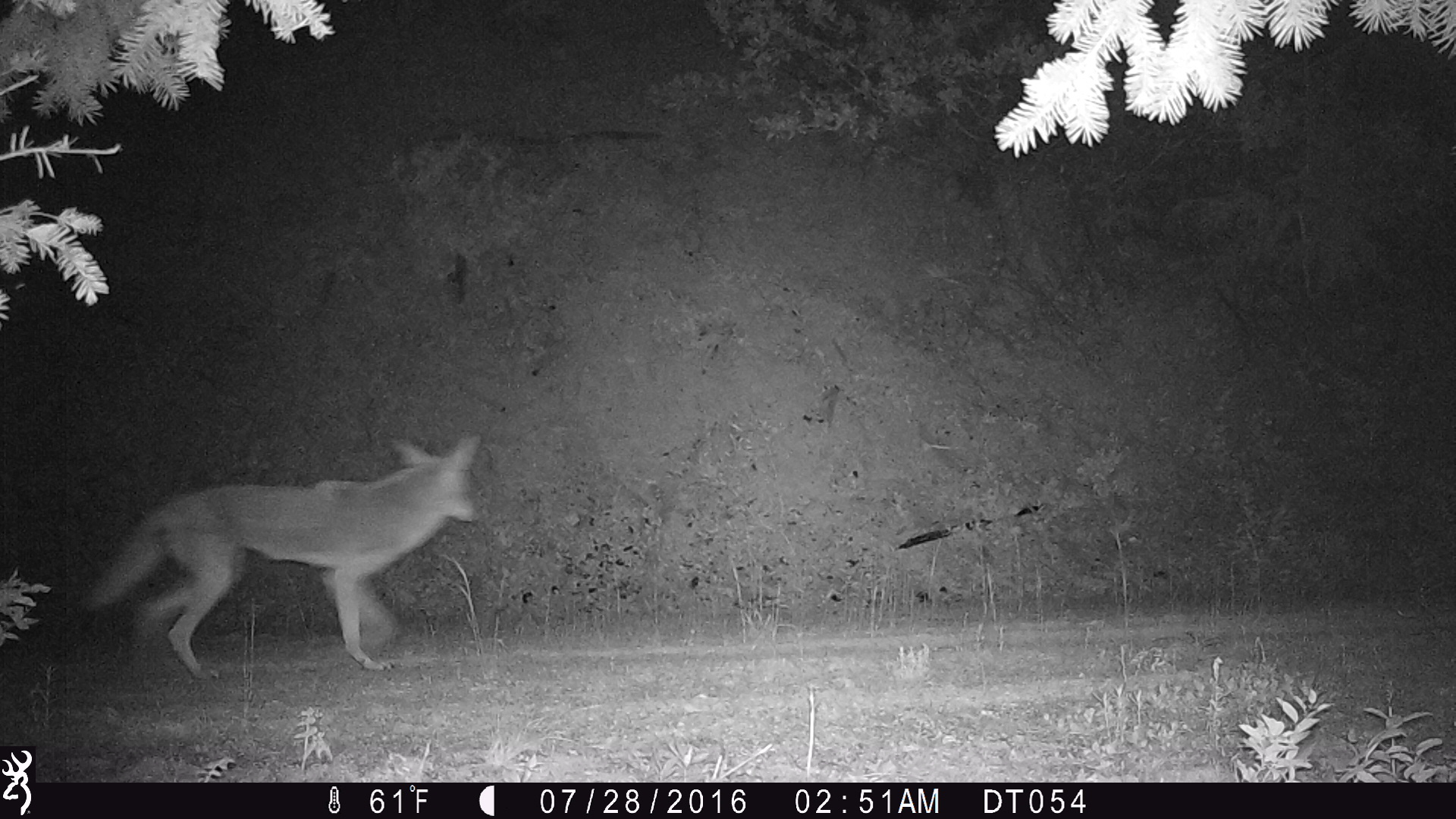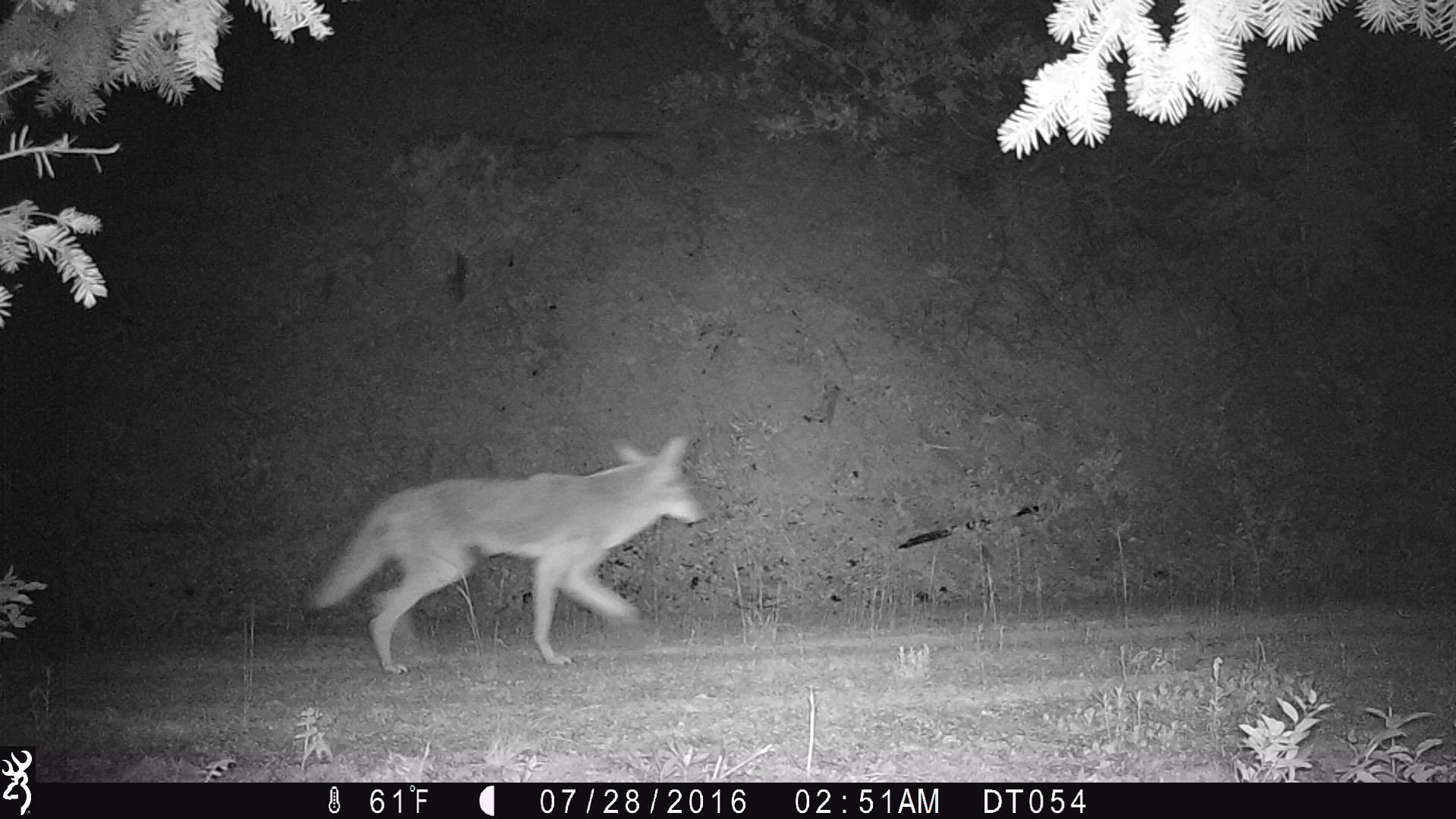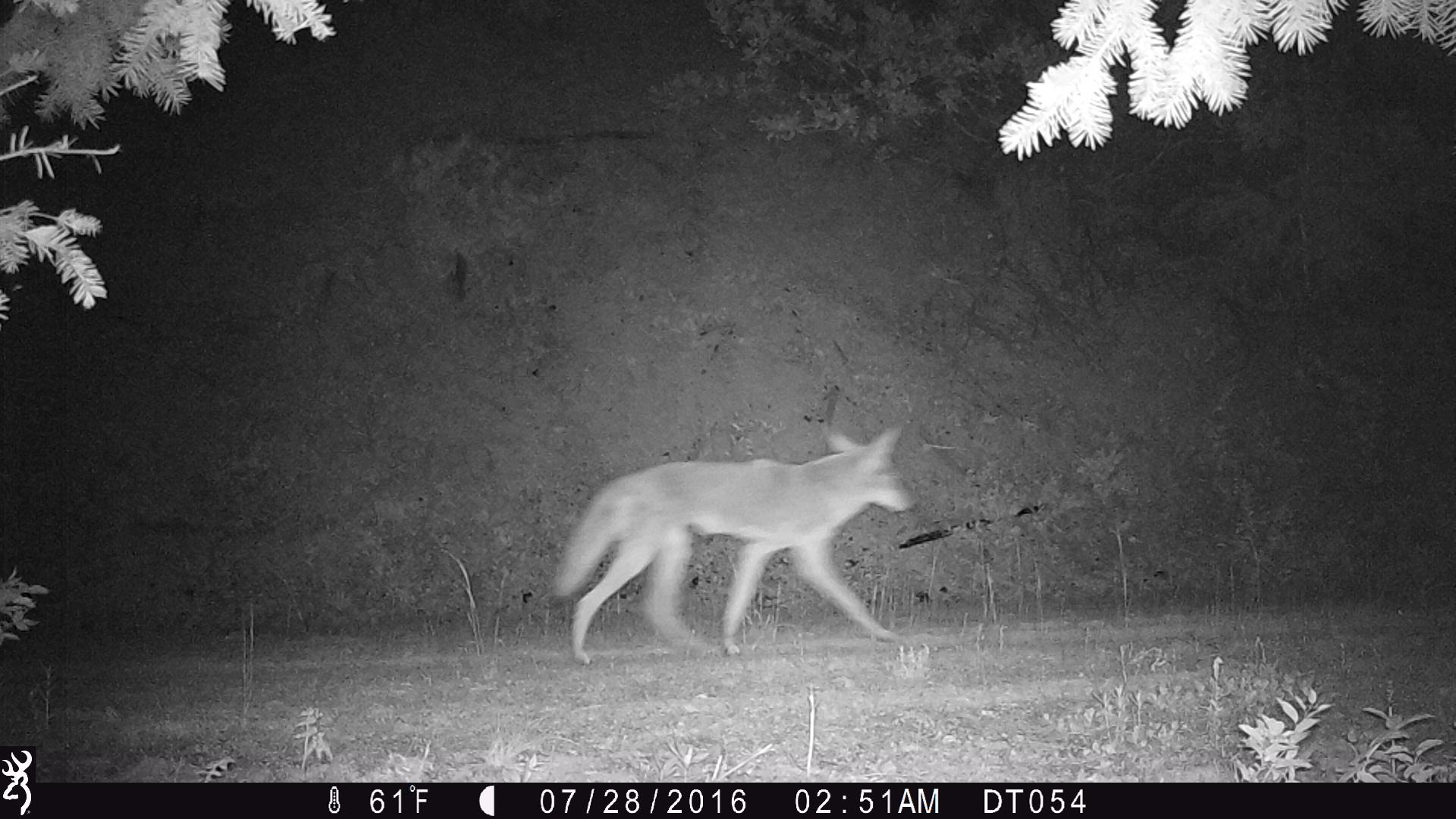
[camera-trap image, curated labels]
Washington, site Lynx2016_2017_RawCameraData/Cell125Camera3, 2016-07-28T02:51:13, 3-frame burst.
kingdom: Animalia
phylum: Chordata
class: Mammalia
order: Carnivora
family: Canidae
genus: Canis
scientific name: Canis latrans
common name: coyote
Canis latrans (coyote). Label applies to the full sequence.